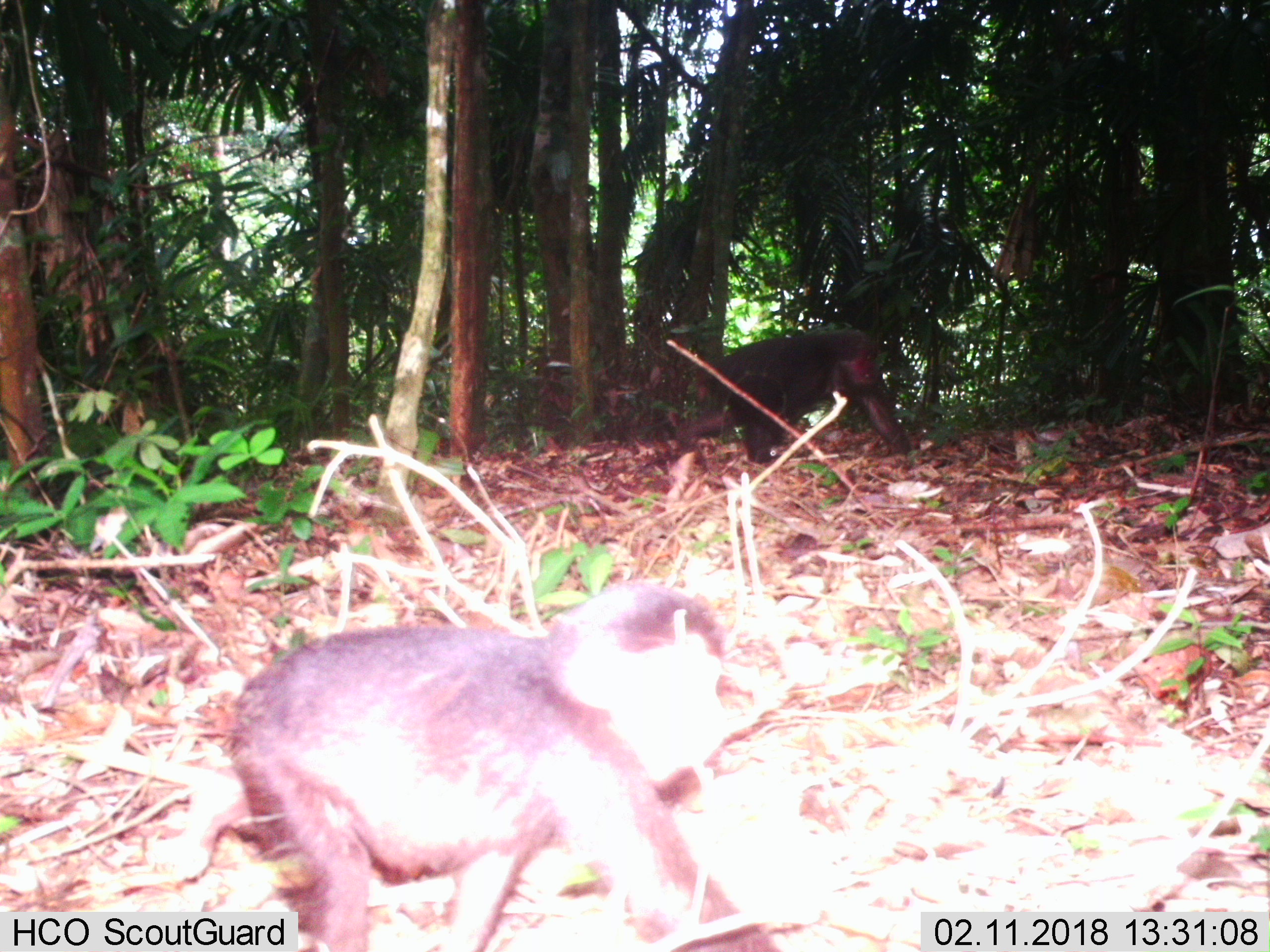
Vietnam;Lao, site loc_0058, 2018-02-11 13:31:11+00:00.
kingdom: Animalia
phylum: Chordata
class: Mammalia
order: Primates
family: Cercopithecidae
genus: Macaca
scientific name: Macaca arctoides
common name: stump-tailed macaque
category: stump tailed macaque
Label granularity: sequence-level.